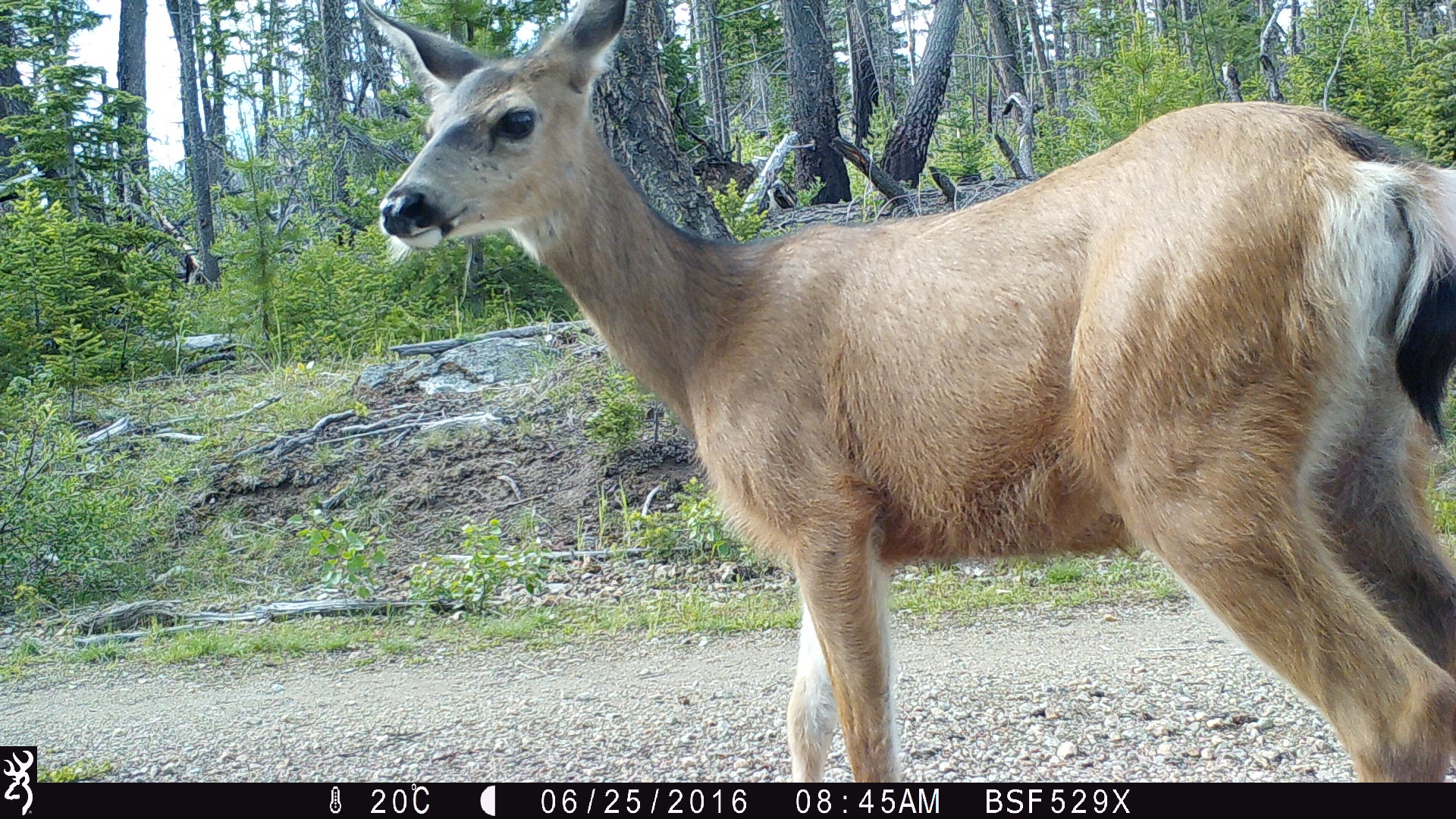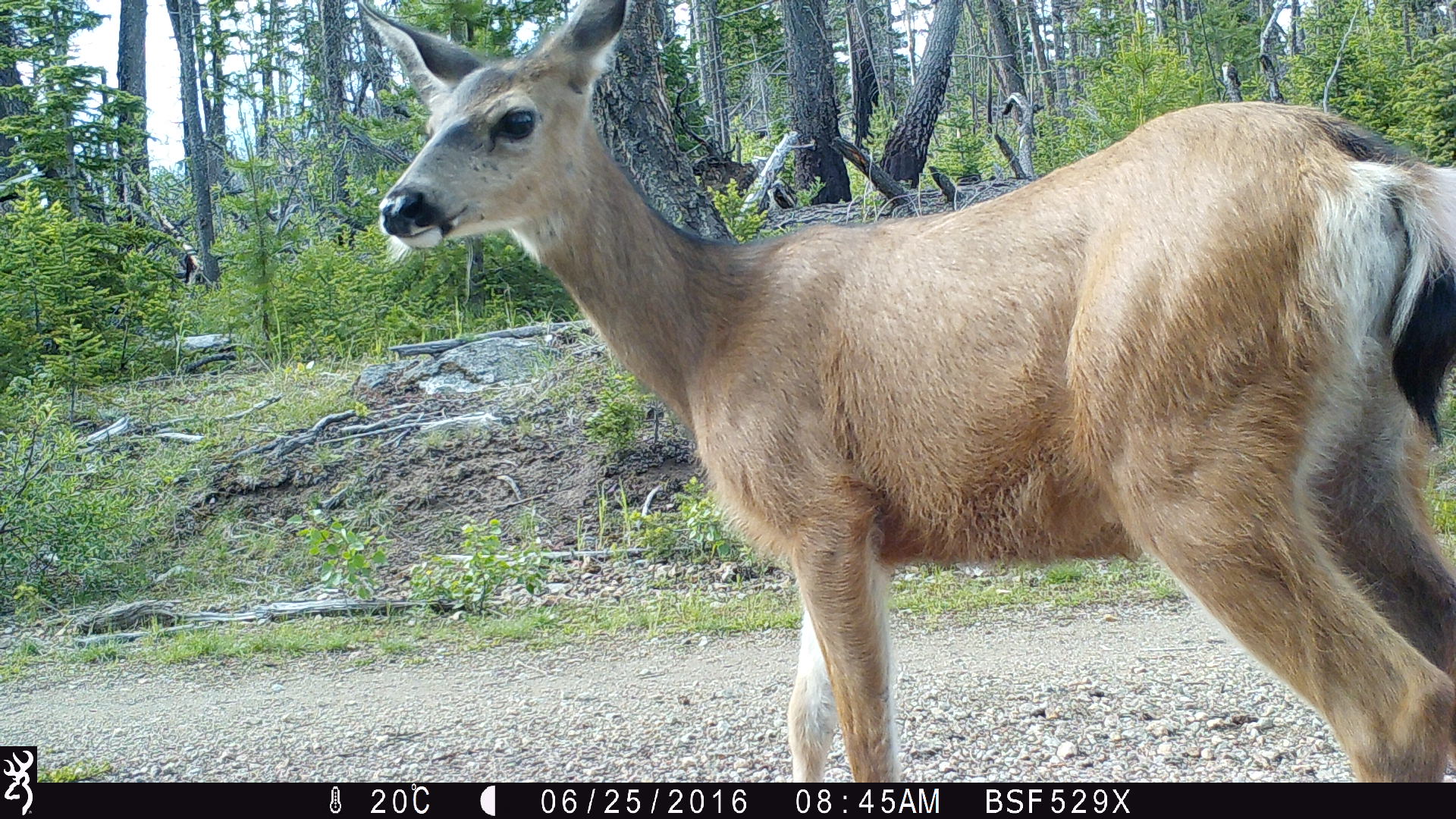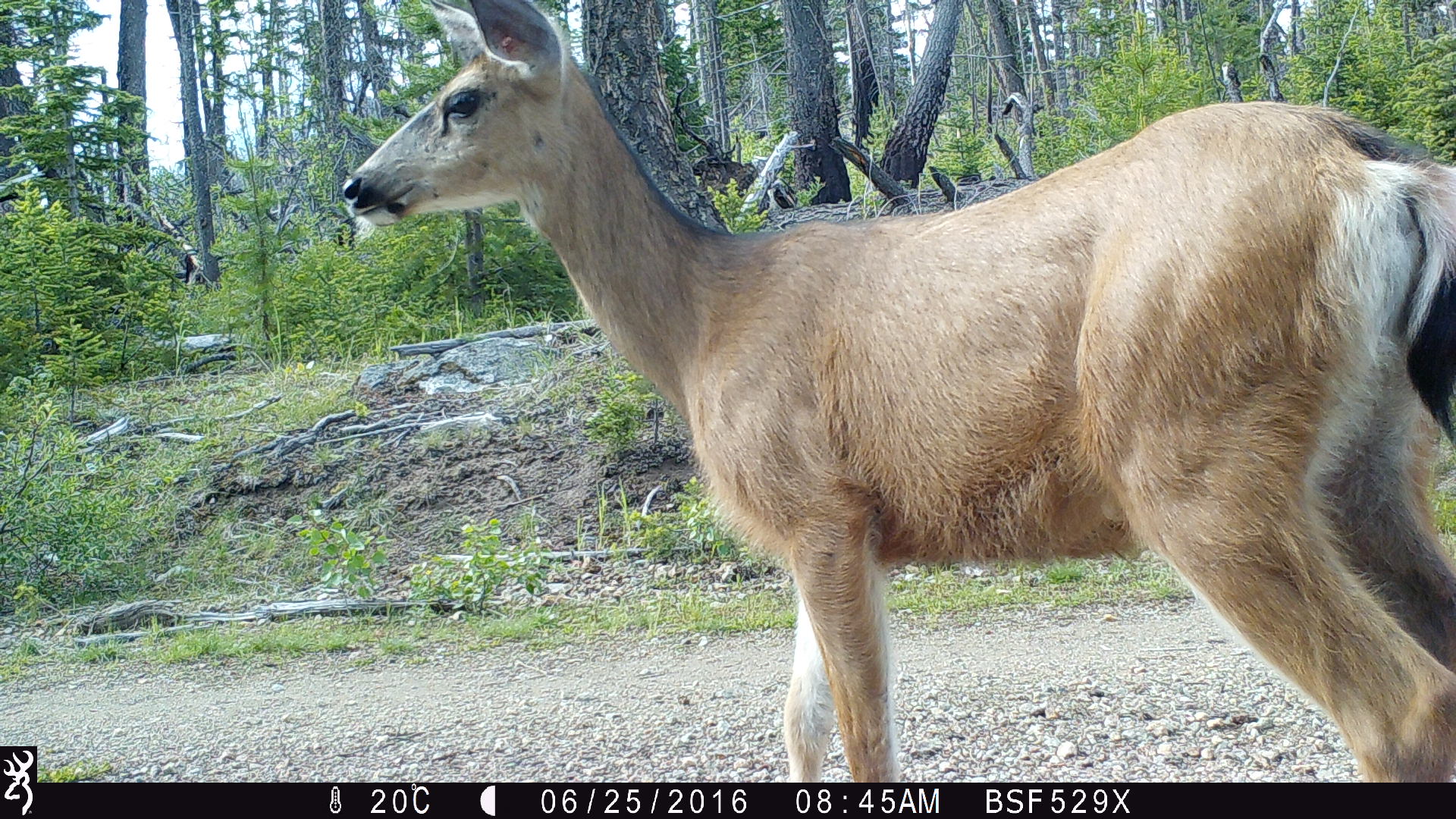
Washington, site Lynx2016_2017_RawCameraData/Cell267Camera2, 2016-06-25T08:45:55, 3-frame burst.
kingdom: Animalia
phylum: Chordata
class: Mammalia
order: Artiodactyla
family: Cervidae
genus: Odocoileus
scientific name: Odocoileus hemionus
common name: mule deer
Odocoileus hemionus (mule deer). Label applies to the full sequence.